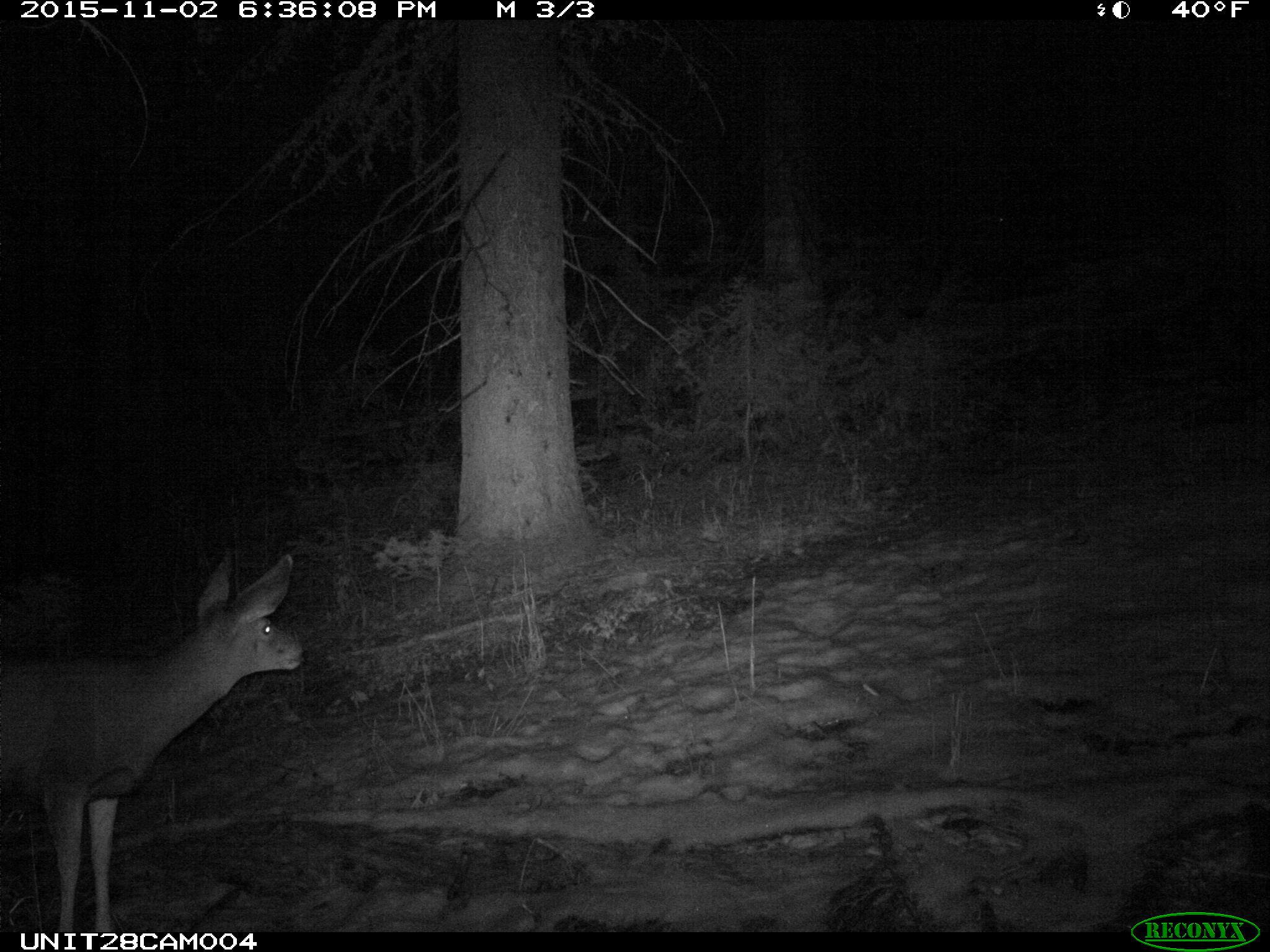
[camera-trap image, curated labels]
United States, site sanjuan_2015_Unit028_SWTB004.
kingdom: Animalia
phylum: Chordata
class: Mammalia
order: Artiodactyla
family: Cervidae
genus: Odocoileus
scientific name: Odocoileus hemionus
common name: mule deer